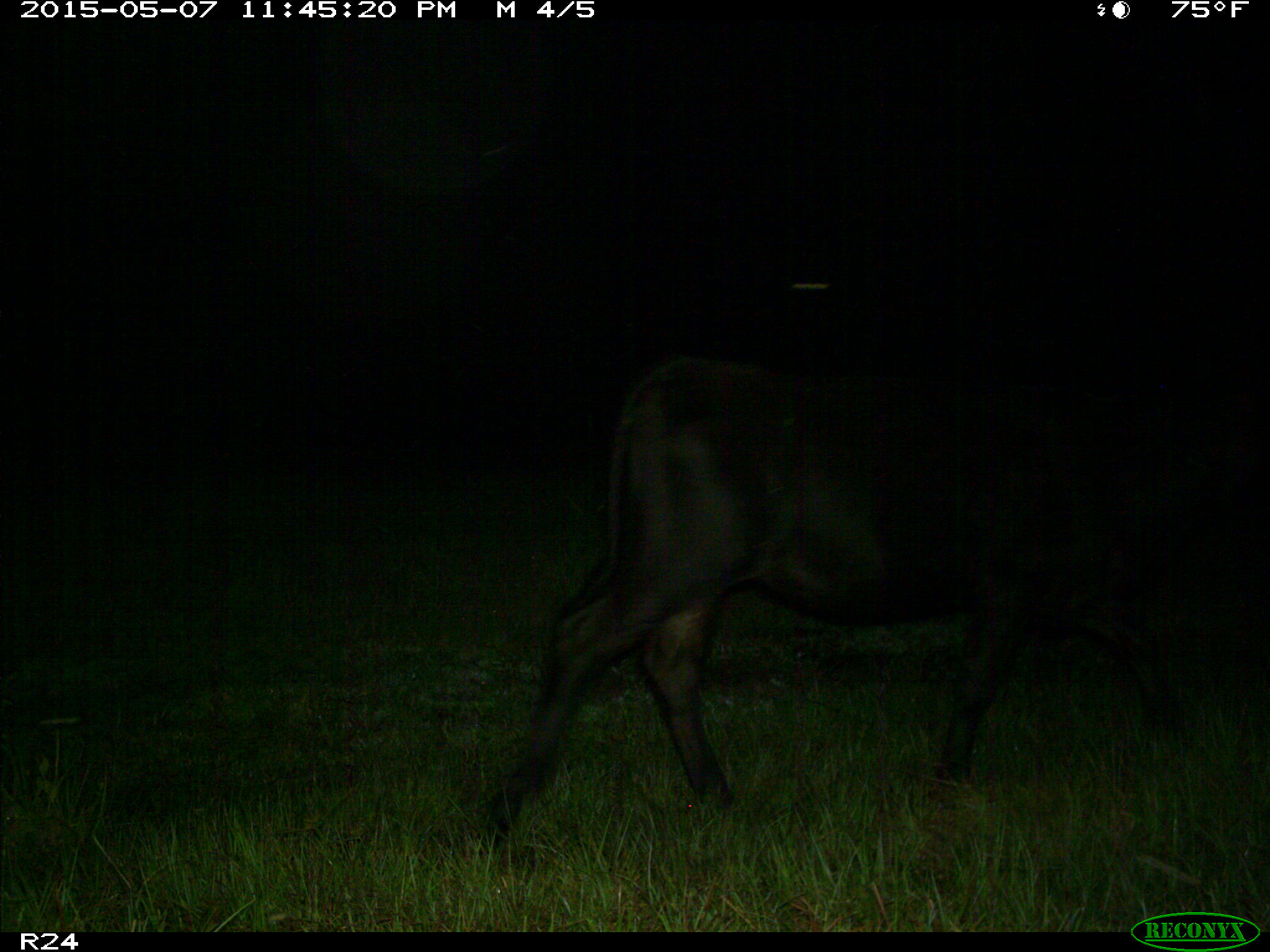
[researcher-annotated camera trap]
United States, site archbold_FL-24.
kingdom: Animalia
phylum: Chordata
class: Mammalia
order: Artiodactyla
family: Bovidae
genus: Bos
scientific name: Bos taurus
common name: domestic cow